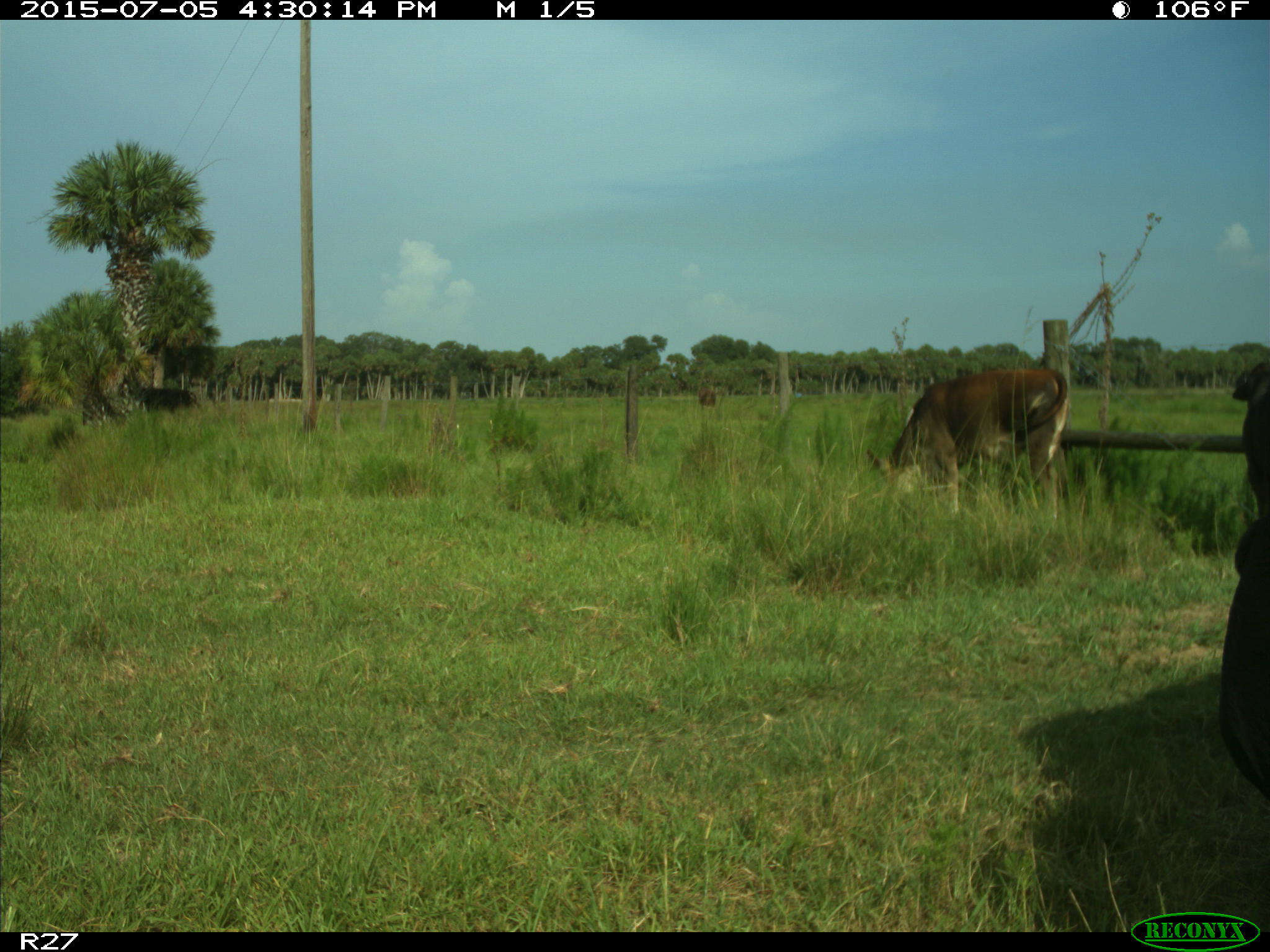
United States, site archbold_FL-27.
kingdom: Animalia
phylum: Chordata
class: Mammalia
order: Artiodactyla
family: Bovidae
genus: Bos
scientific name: Bos taurus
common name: domestic cow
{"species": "Bos taurus (domestic cow)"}